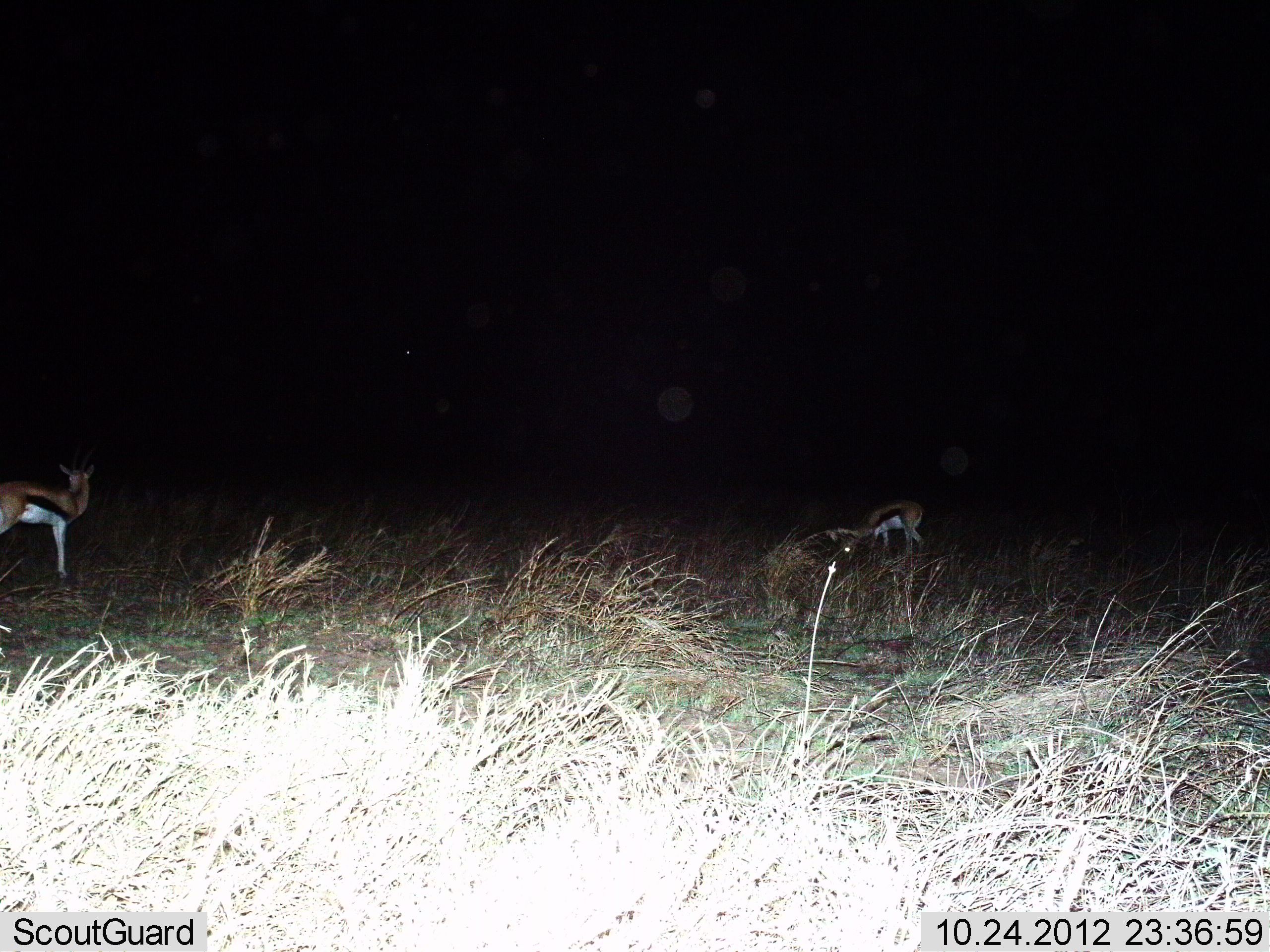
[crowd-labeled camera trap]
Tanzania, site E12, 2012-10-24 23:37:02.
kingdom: Animalia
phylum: Chordata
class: Mammalia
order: Artiodactyla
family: Bovidae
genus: Eudorcas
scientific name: Eudorcas thomsonii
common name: thomson's gazelle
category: gazellethomsons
Gazellethomsons (thomson's gazelle) (Eudorcas thomsonii), count 2. Behavior (volunteer vote fractions): standing 90%, resting 0%, moving 0%, interacting 0%. Young present (vote fraction): 0%. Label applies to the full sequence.